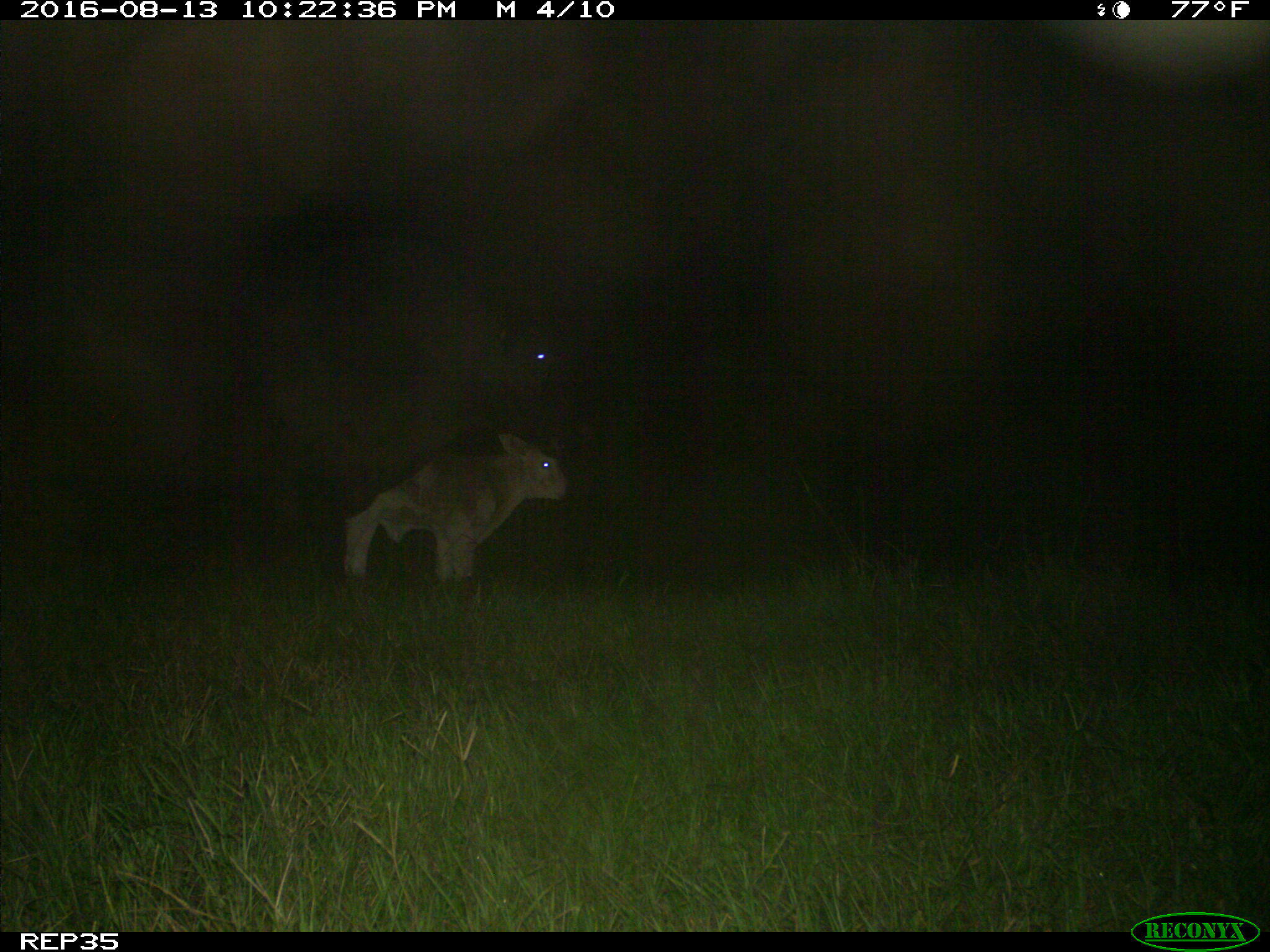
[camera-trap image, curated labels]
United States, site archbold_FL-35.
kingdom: Animalia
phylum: Chordata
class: Mammalia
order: Artiodactyla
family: Bovidae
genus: Bos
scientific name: Bos taurus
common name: domestic cow